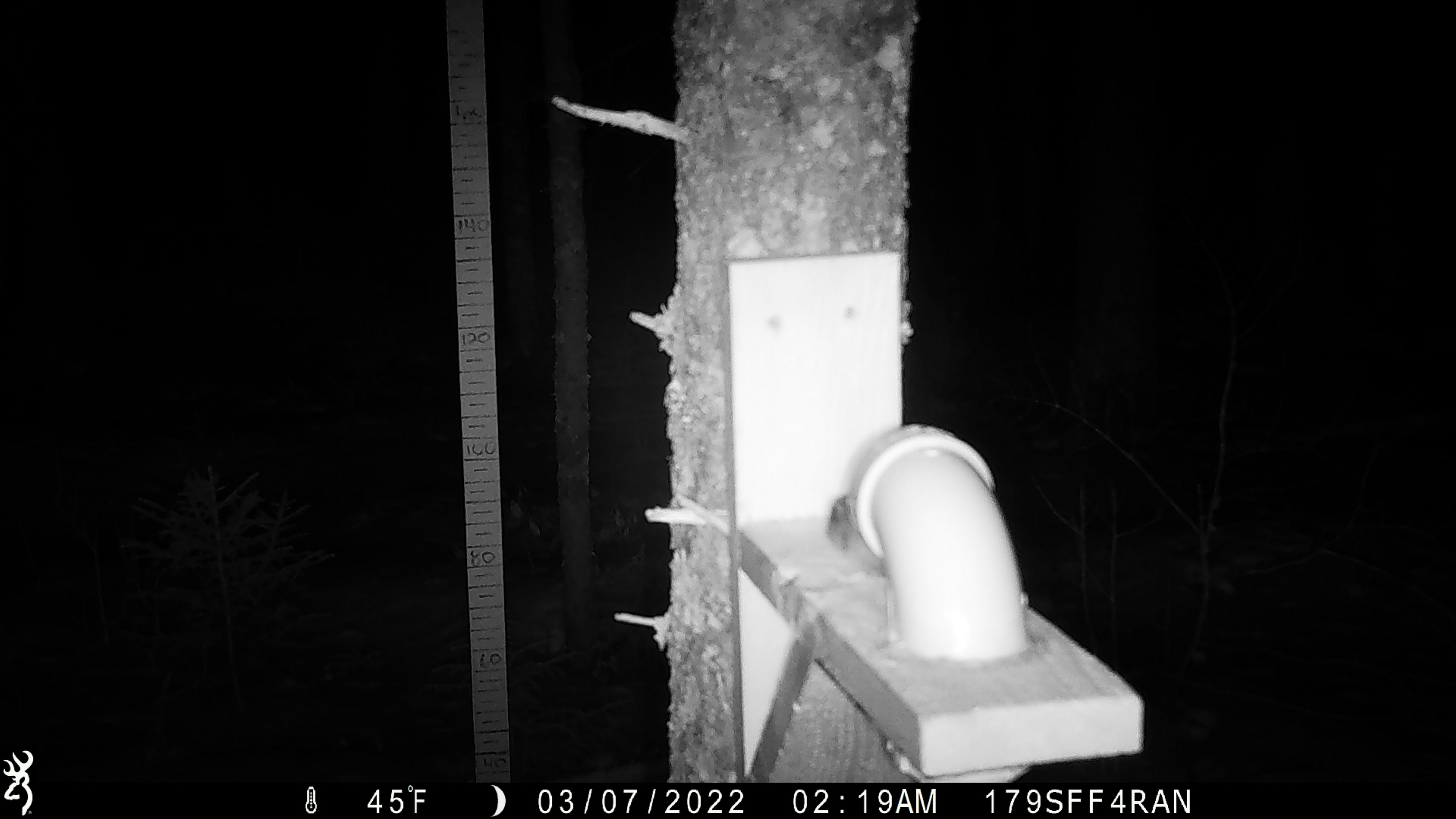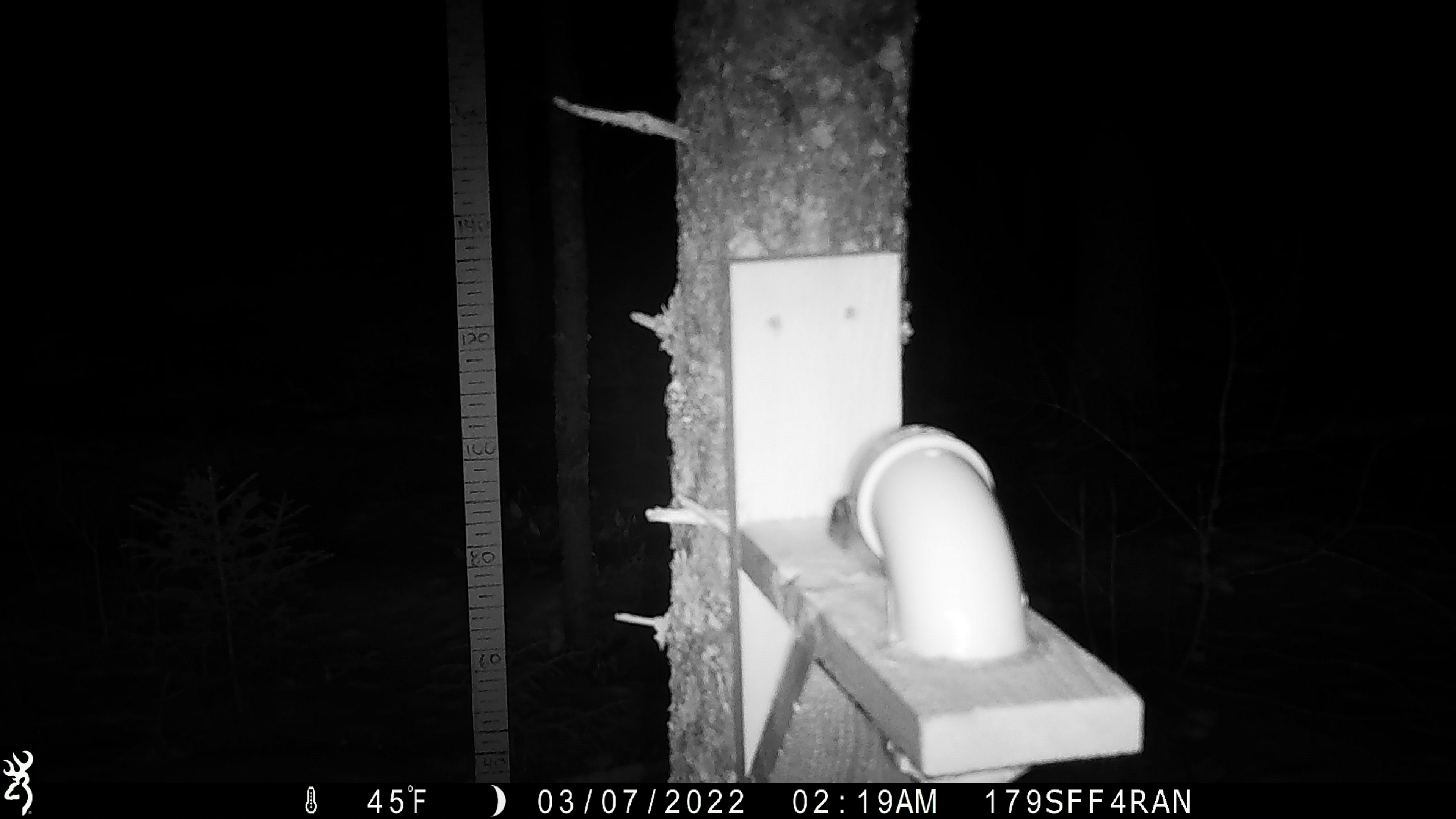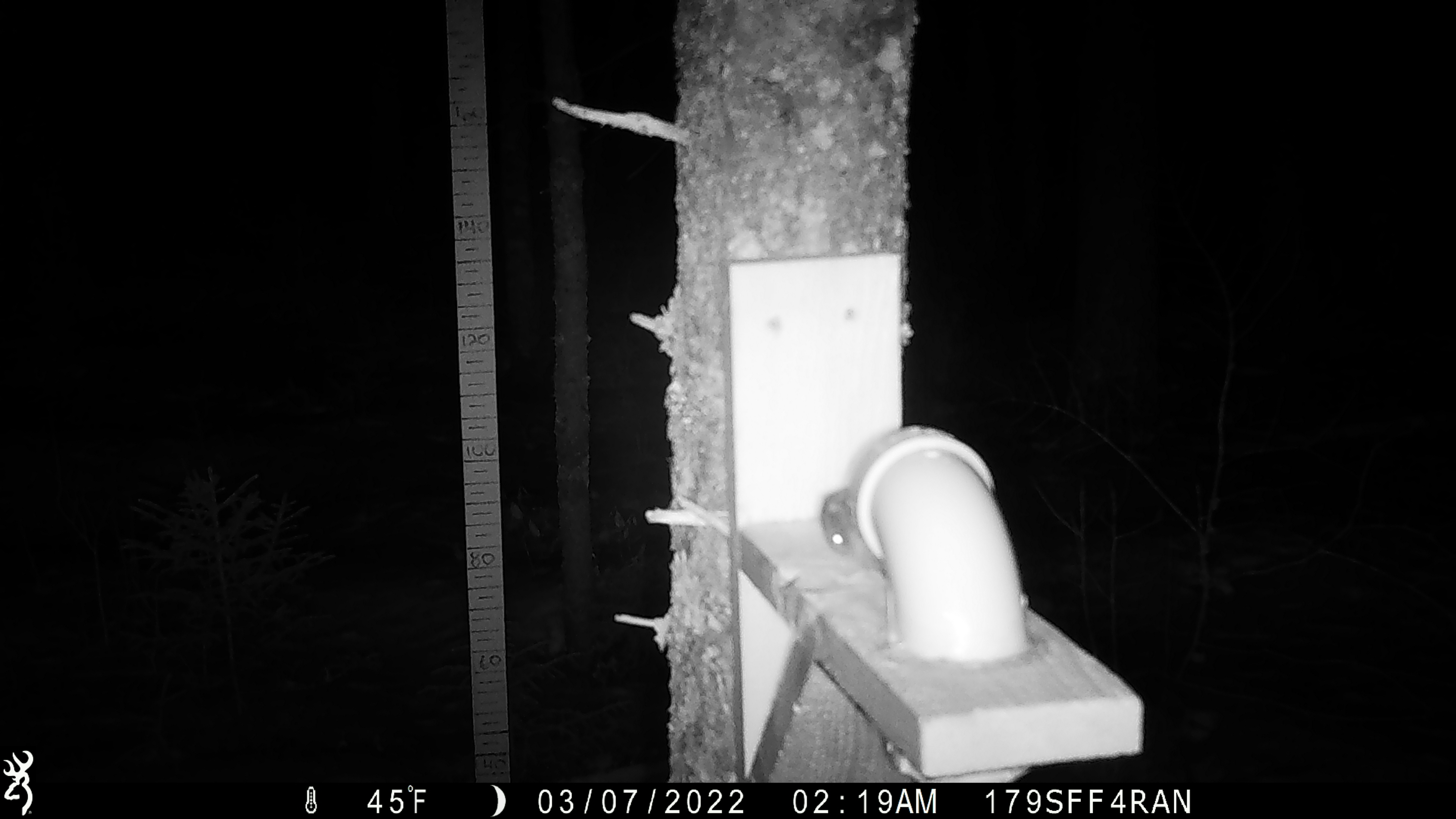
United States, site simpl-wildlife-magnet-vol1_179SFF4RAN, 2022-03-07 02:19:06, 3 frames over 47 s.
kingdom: Animalia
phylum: Chordata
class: Mammalia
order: Rodentia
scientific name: Rodentia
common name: mouse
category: mouse sp.